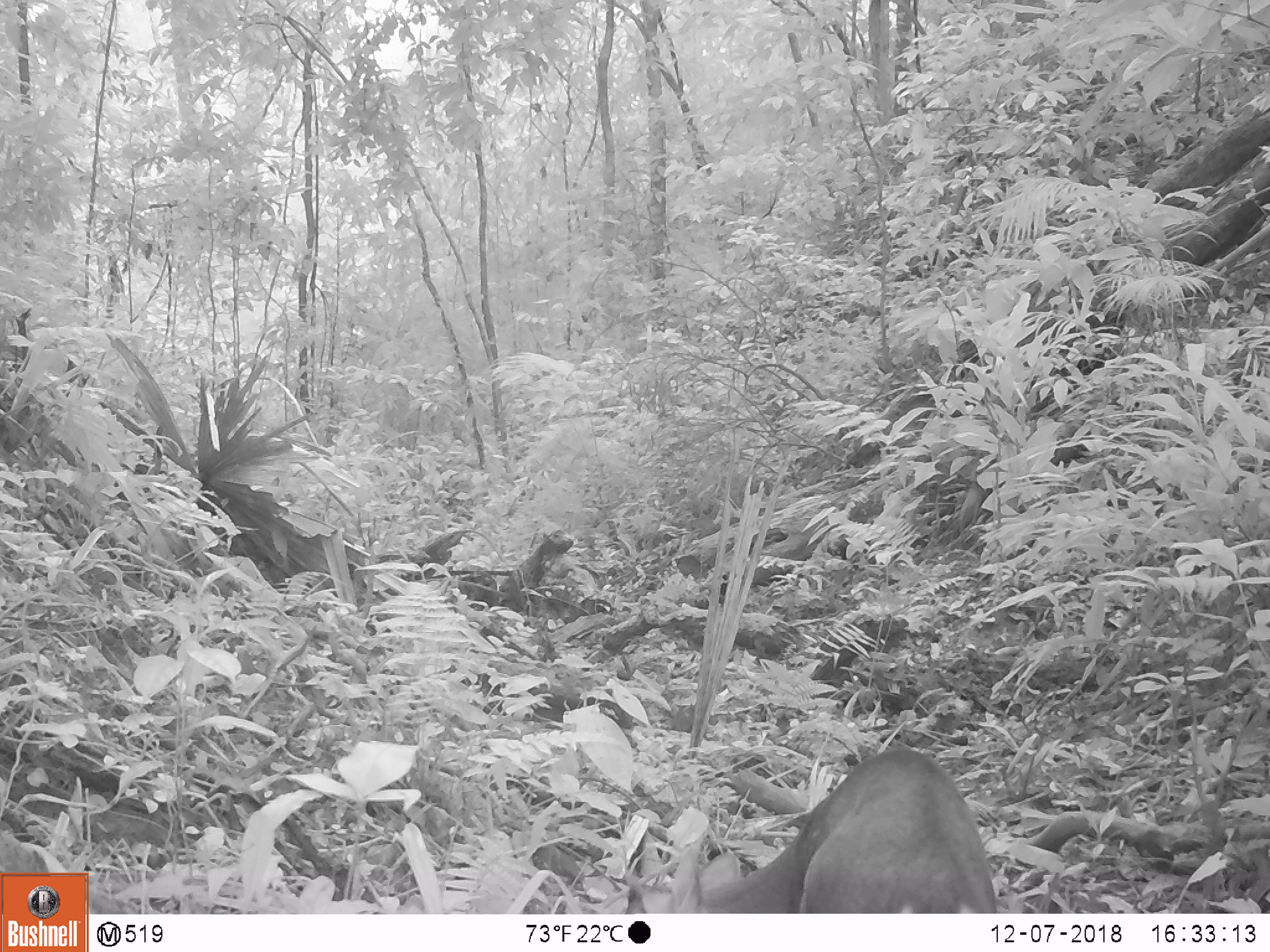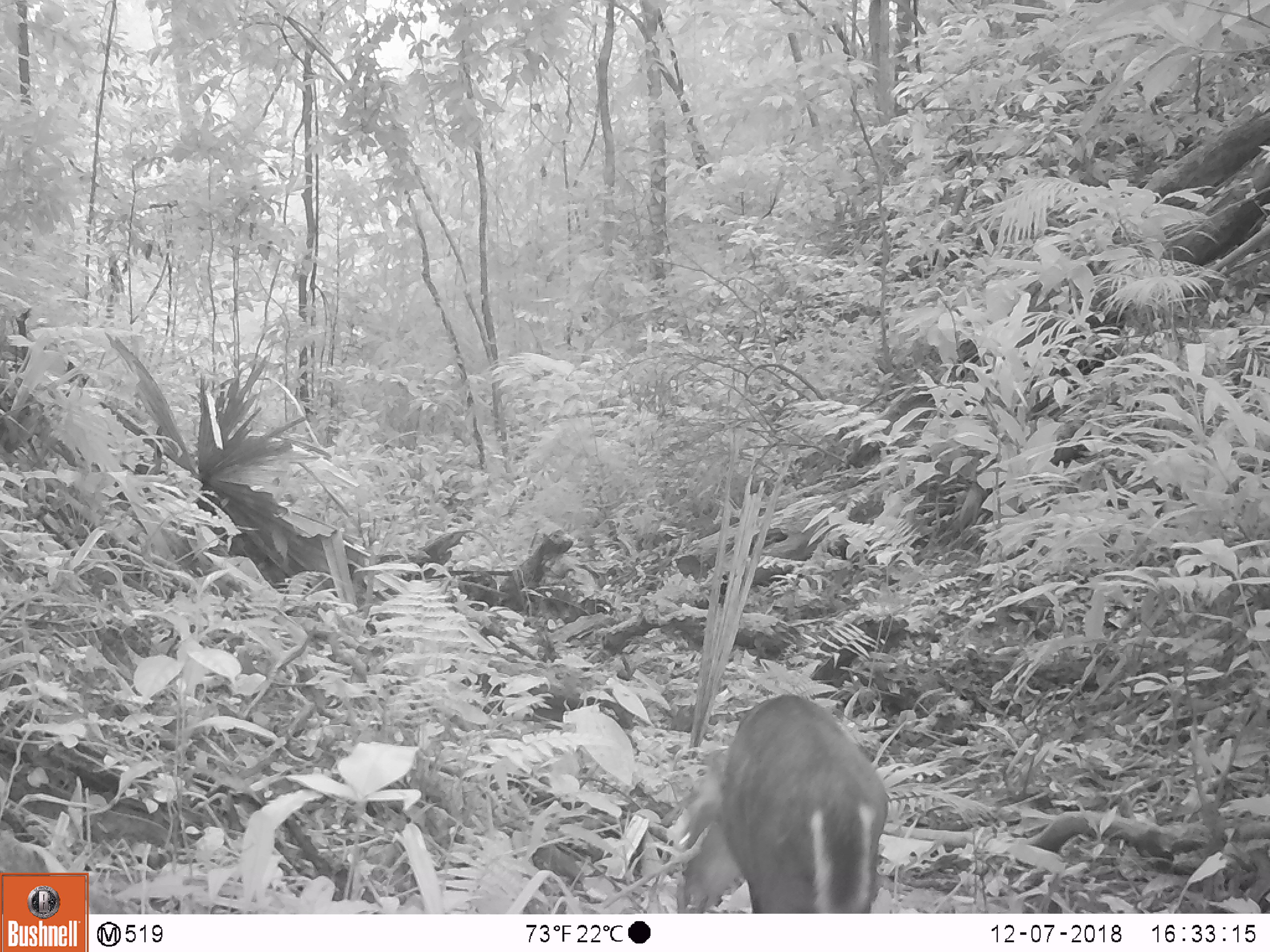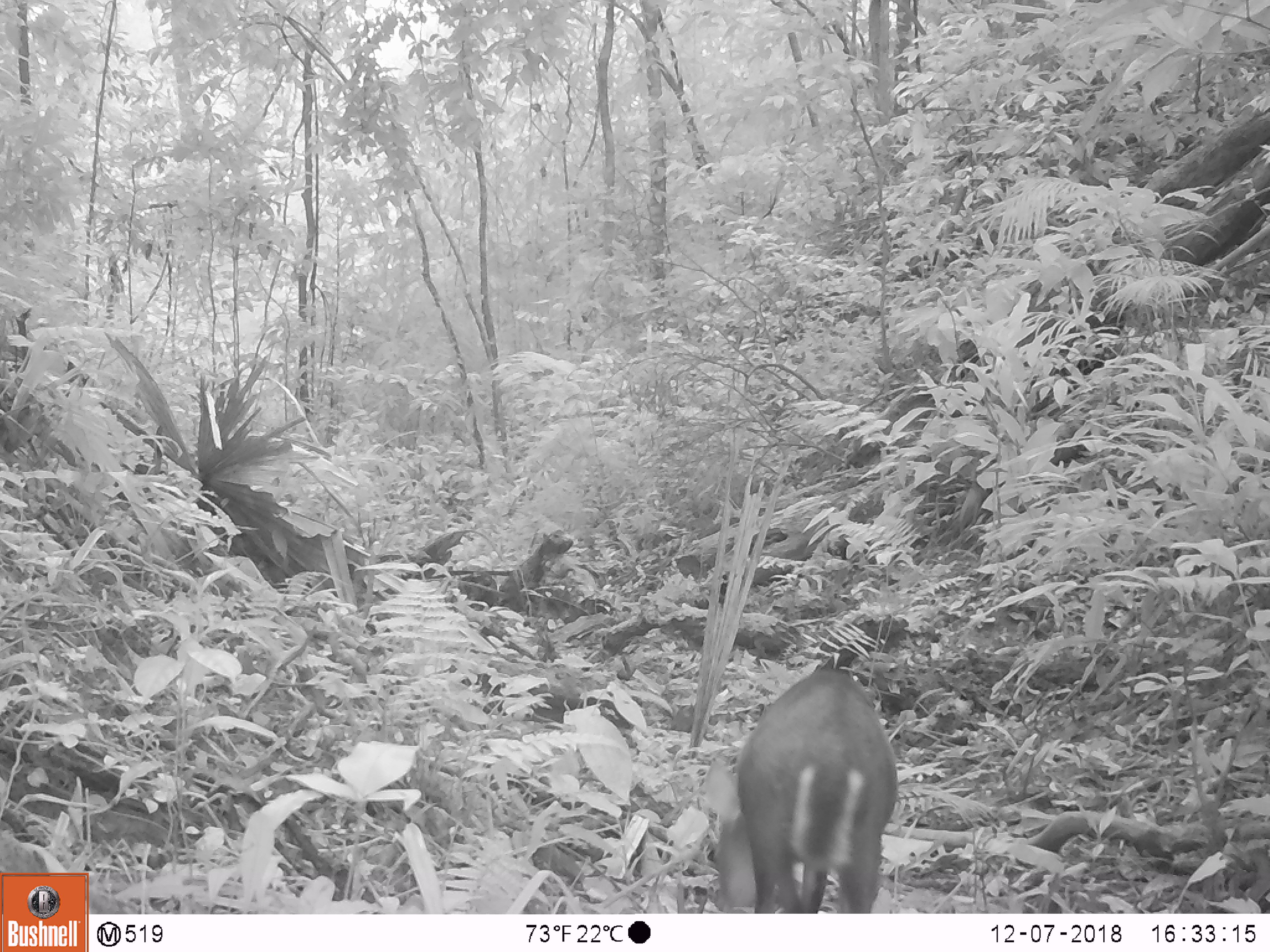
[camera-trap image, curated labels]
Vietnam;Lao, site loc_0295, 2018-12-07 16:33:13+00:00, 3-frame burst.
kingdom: Animalia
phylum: Chordata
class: Mammalia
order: Artiodactyla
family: Cervidae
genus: Muntiacus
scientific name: Muntiacus rooseveltorum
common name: roosevelt's muntjac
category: roosevelts muntjac group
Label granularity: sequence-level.